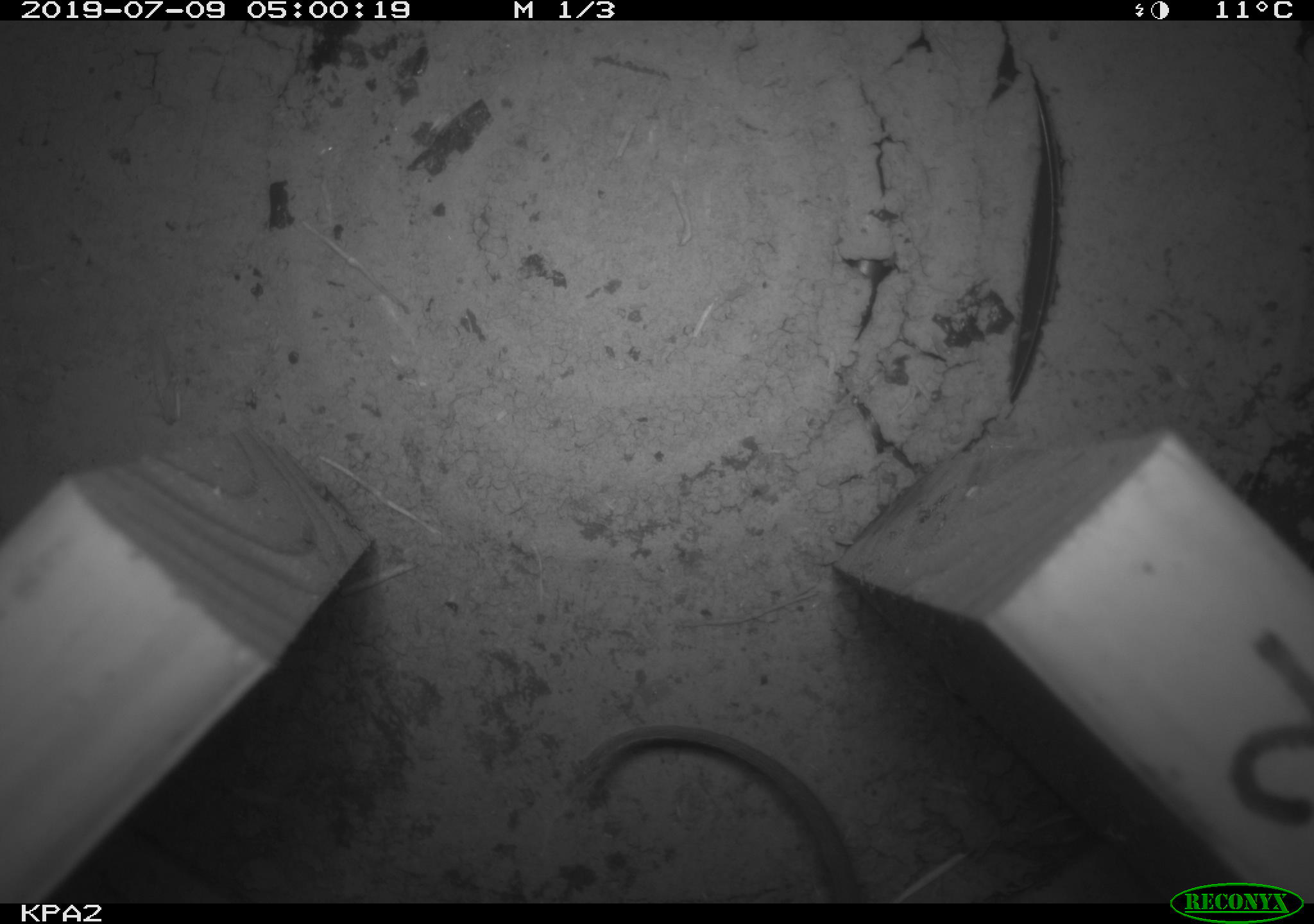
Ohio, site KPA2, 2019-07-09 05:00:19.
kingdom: Animalia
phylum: Chordata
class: Mammalia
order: Rodentia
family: Cricetidae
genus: Peromyscus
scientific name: Peromyscus leucopus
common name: white-footed mouse